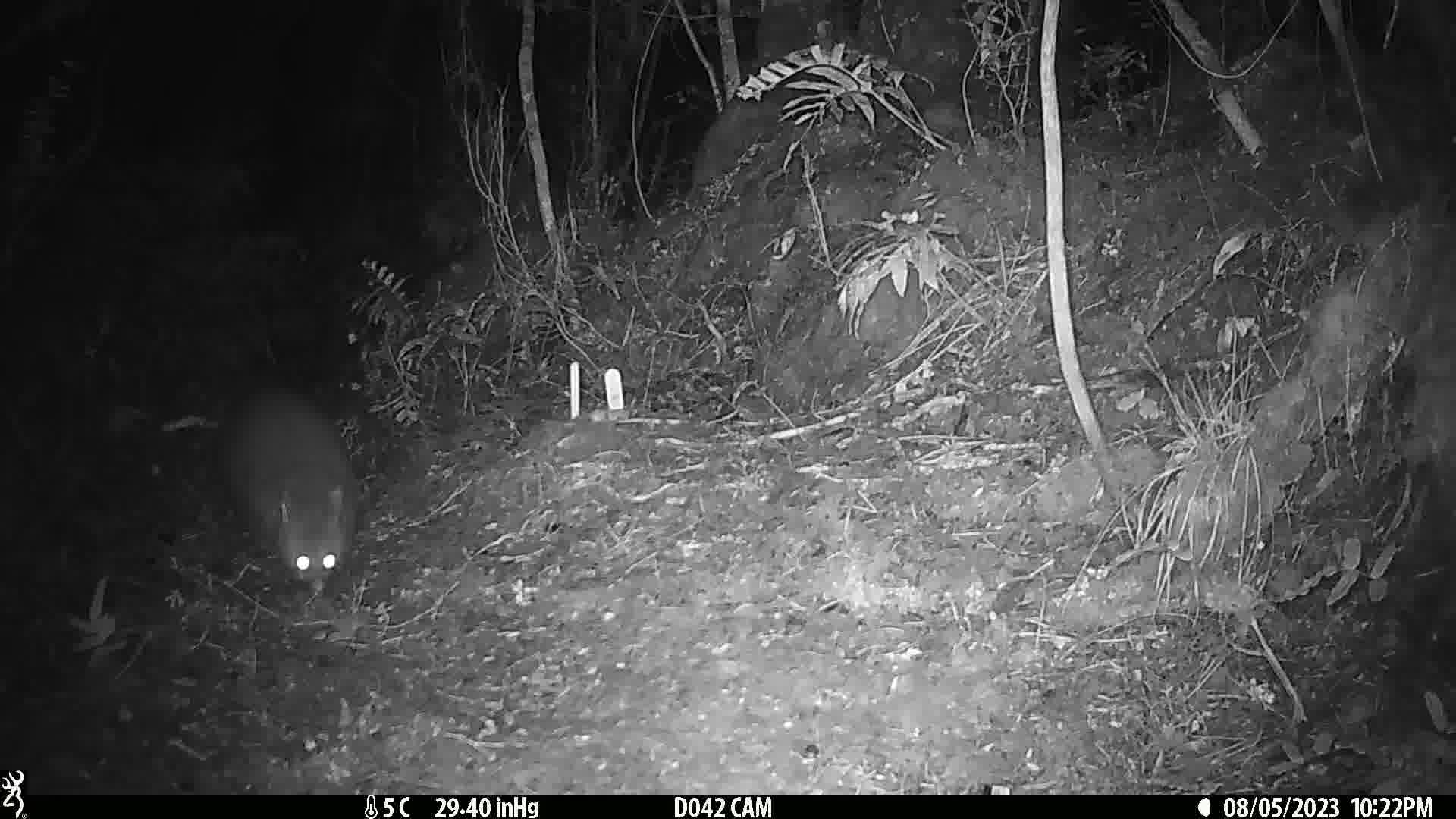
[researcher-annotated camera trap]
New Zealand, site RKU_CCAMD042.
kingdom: Animalia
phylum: Chordata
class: Mammalia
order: Diprotodontia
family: Phalangeridae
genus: Trichosurus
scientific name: Trichosurus vulpecula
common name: common brushtail possum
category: possum